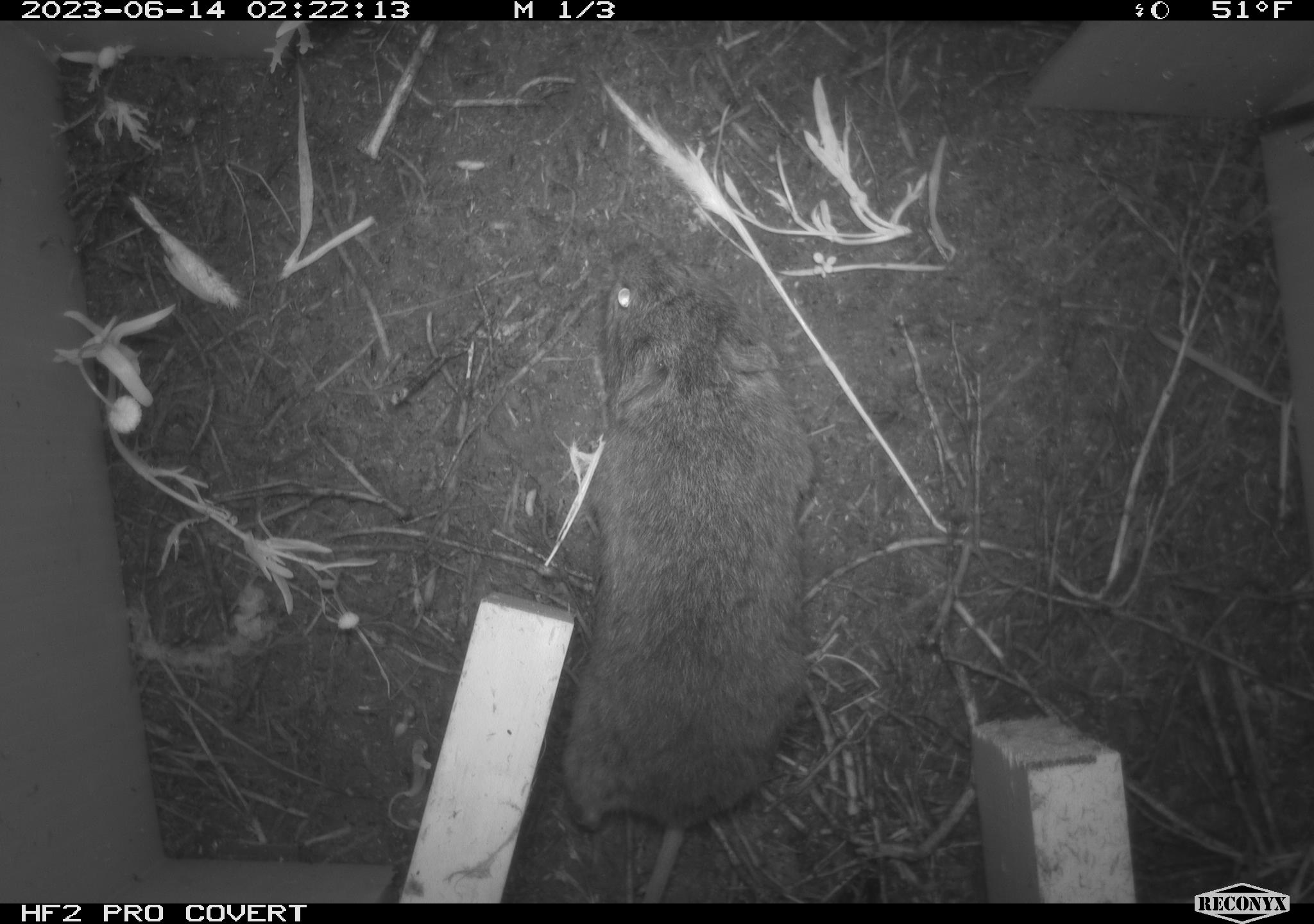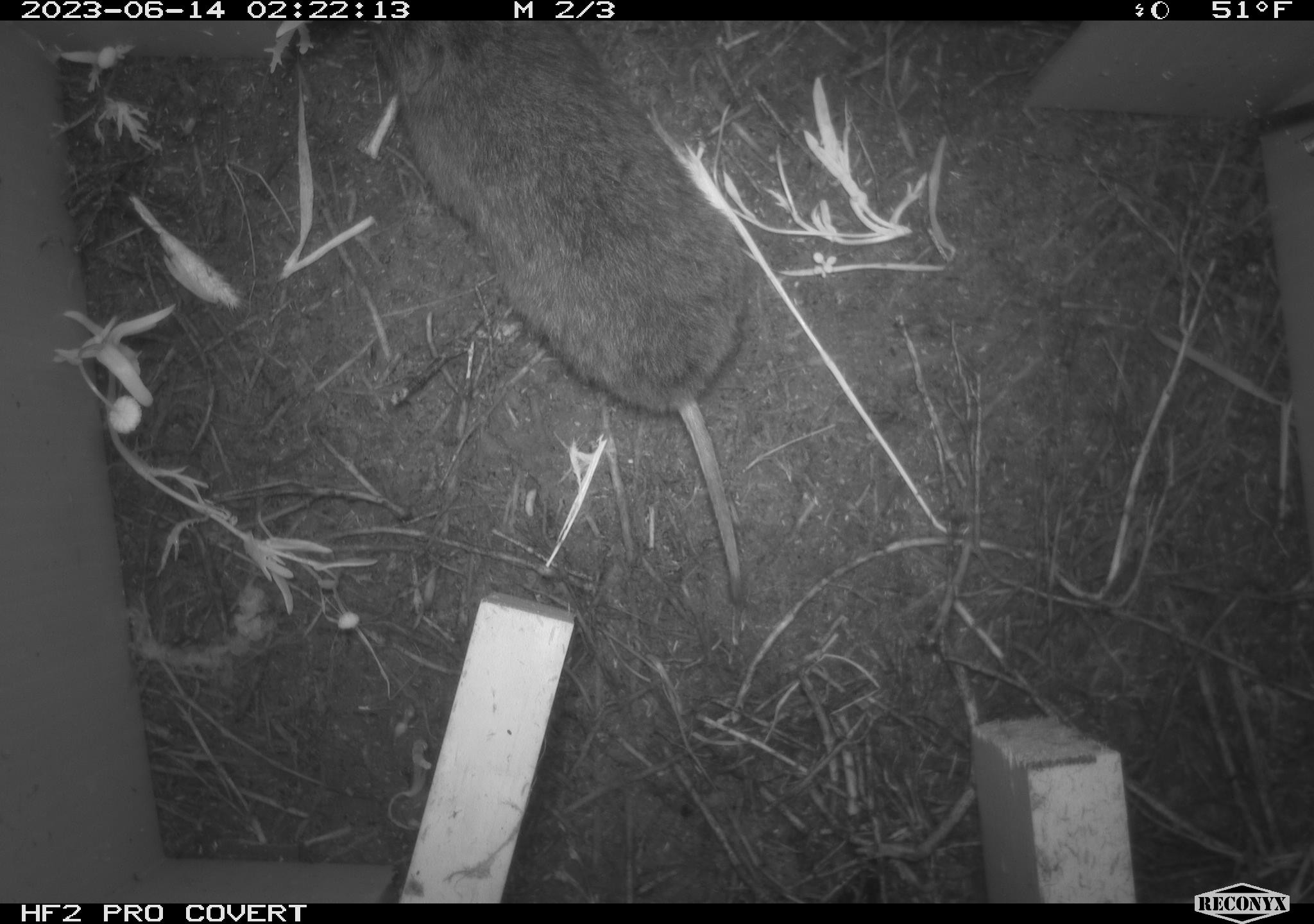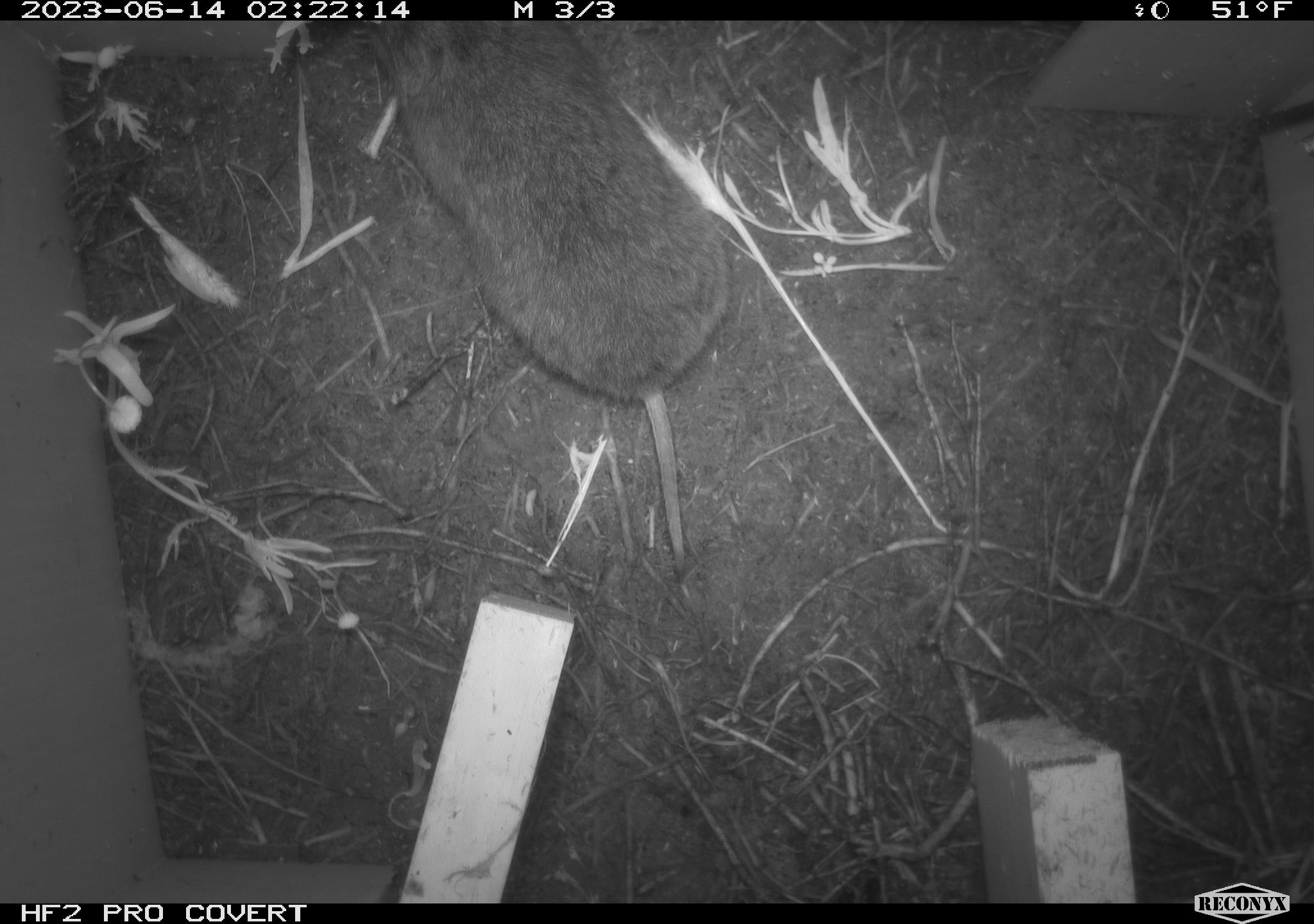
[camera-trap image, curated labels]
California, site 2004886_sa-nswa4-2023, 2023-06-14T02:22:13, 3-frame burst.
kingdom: Animalia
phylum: Chordata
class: Mammalia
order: Rodentia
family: Cricetidae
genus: Microtus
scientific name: Microtus californicus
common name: california vole